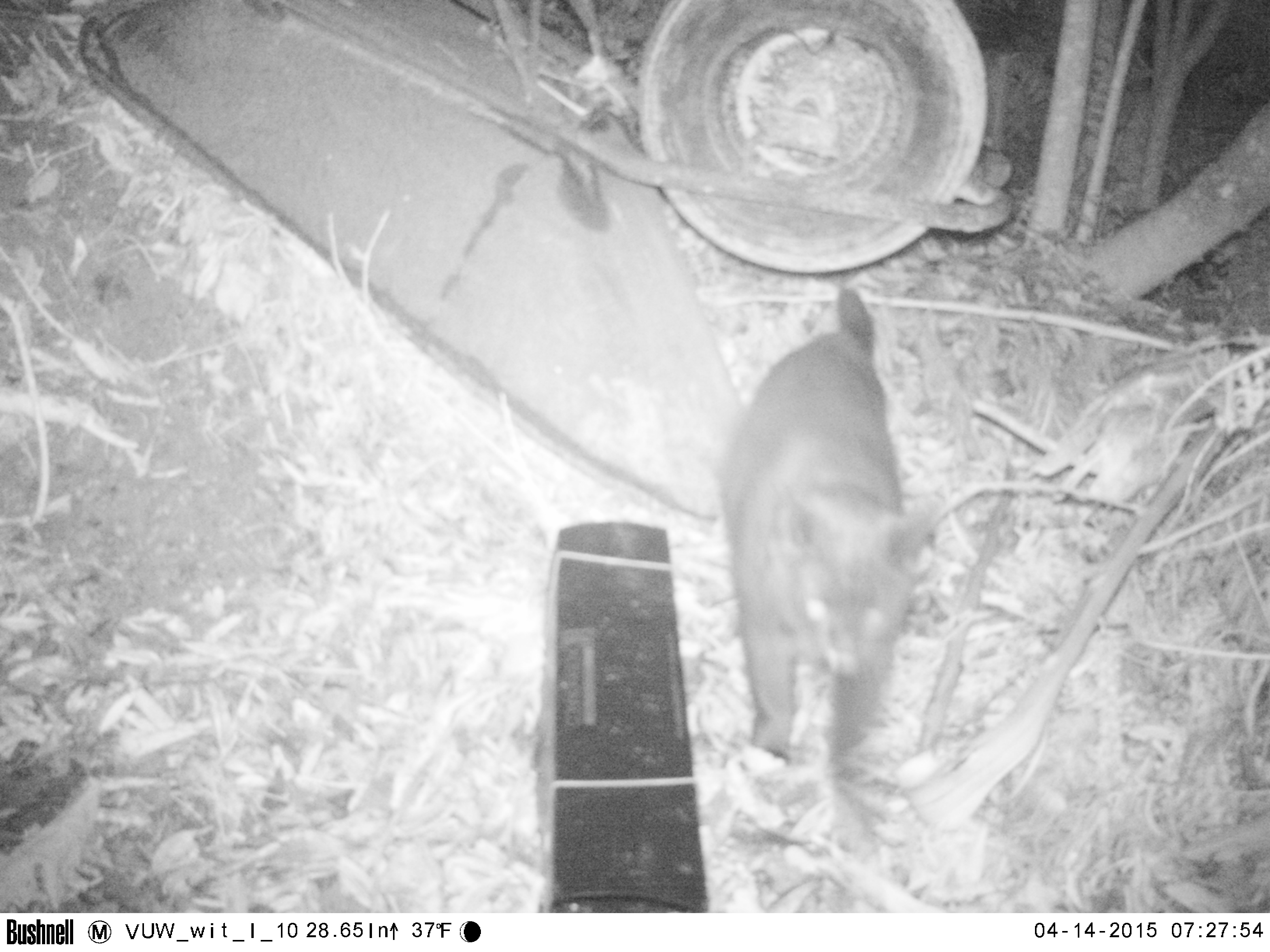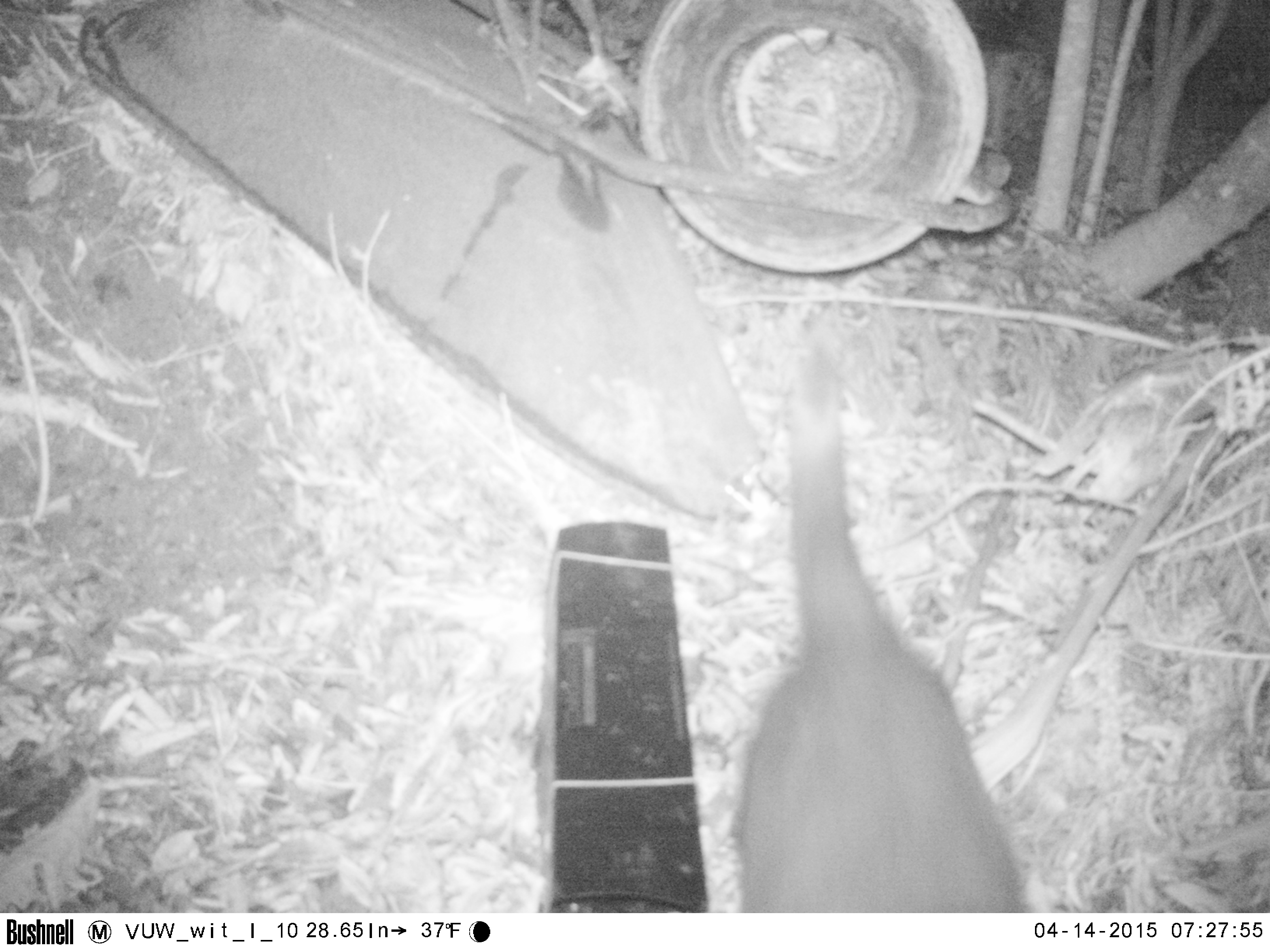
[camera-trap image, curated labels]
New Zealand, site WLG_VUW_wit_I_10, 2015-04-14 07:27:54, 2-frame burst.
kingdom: Animalia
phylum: Chordata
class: Mammalia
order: Carnivora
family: Felidae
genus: Felis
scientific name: Felis catus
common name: domestic cat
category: cat